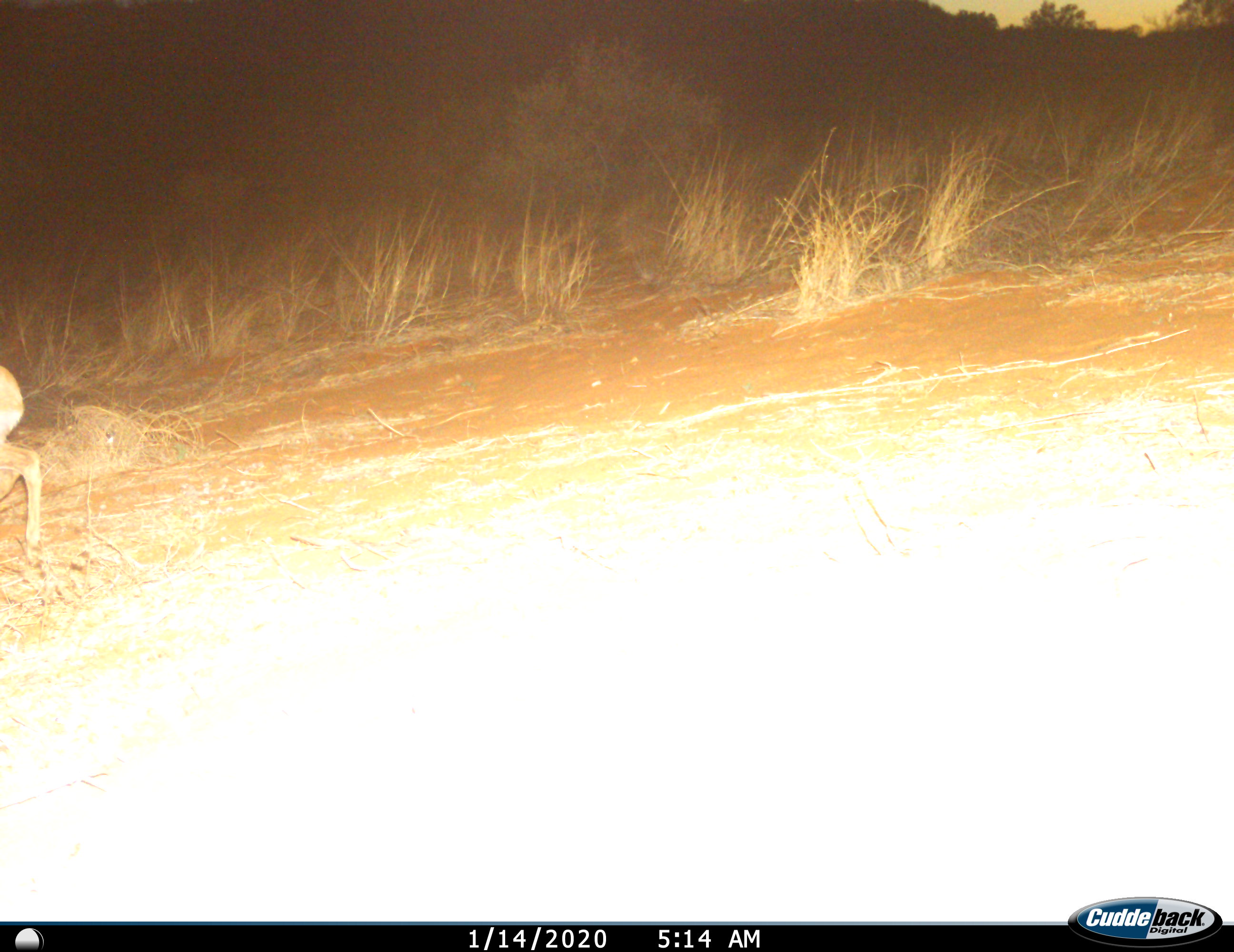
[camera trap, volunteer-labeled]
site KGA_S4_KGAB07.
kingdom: Animalia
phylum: Chordata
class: Mammalia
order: Artiodactyla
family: Bovidae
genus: Raphicerus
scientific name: Raphicerus campestris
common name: steenbok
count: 1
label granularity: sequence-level